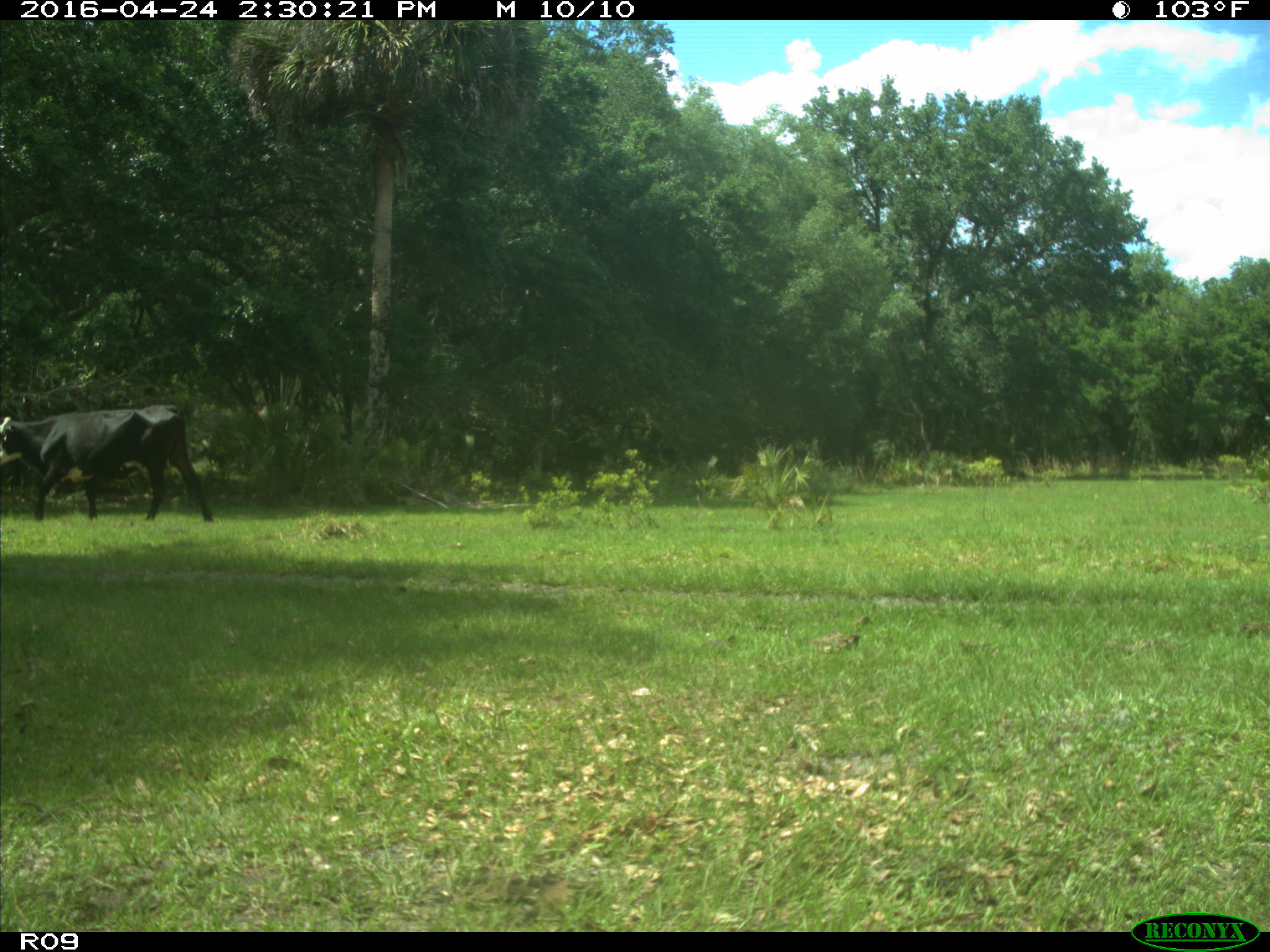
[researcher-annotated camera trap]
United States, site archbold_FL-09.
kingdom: Animalia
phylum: Chordata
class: Mammalia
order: Artiodactyla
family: Bovidae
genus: Bos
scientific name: Bos taurus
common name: domestic cow